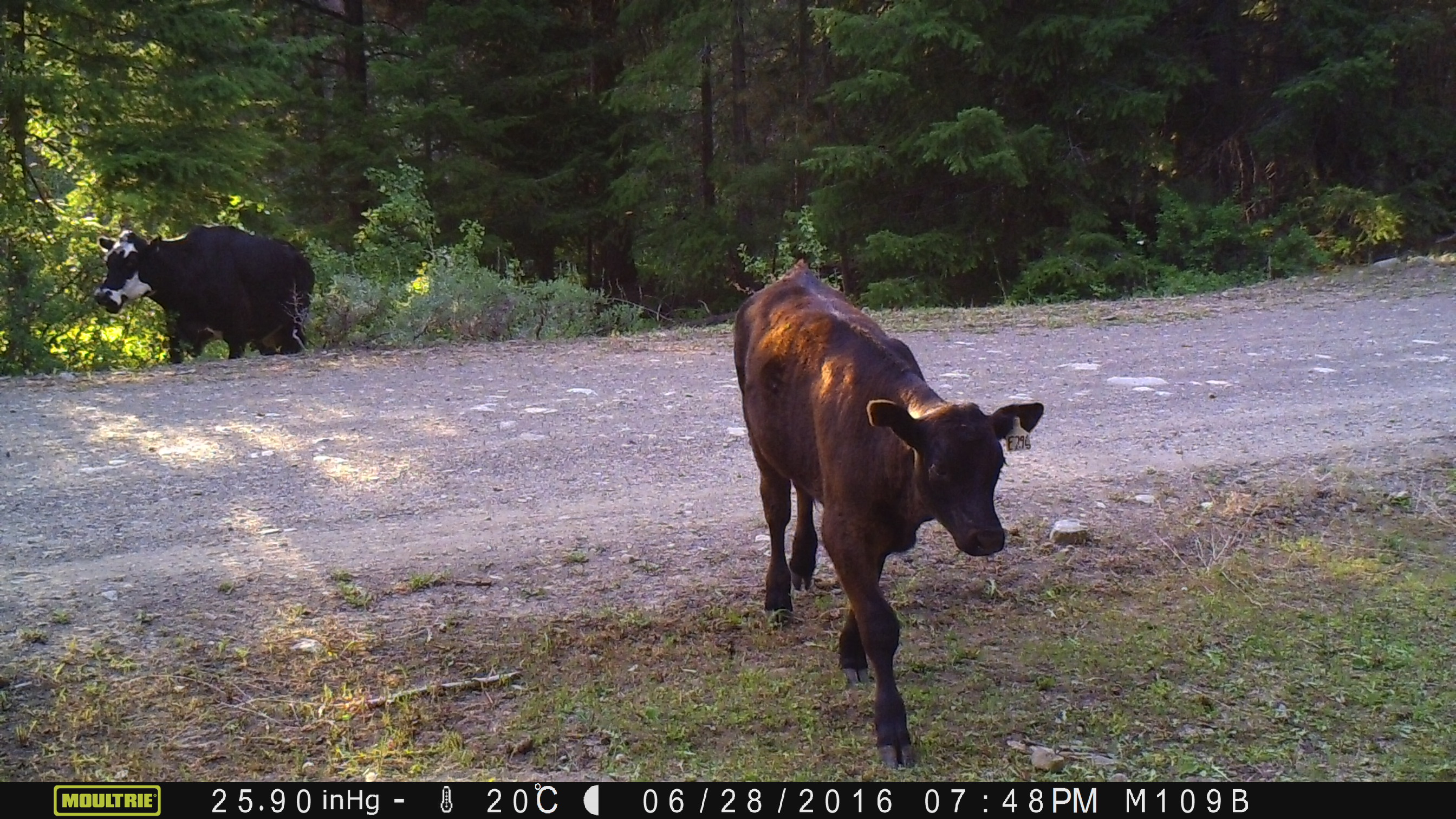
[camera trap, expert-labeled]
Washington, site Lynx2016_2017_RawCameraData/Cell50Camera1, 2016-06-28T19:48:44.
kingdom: Animalia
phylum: Chordata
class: Mammalia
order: Artiodactyla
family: Bovidae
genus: Bos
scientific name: Bos taurus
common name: domestic cattle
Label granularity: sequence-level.